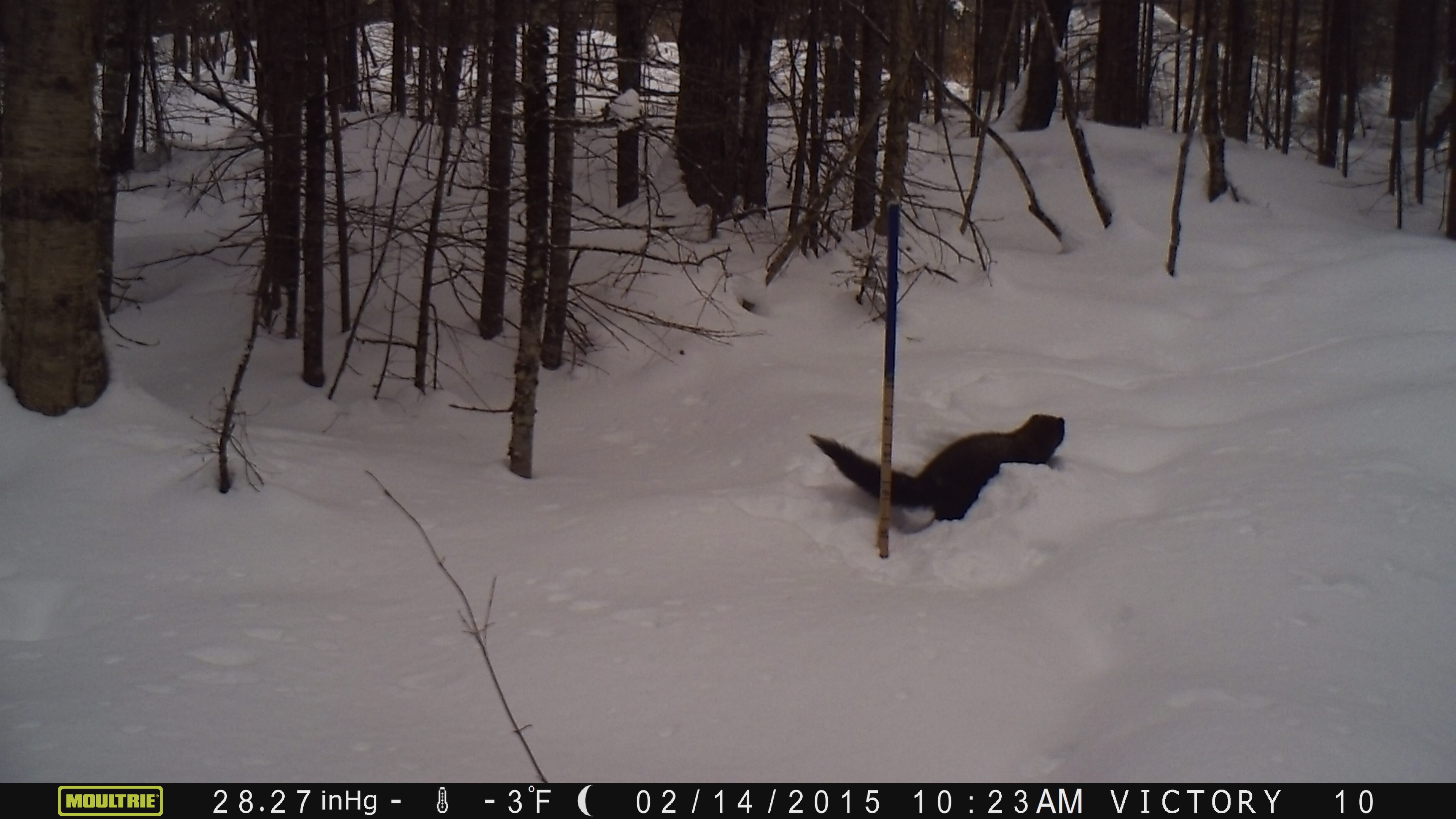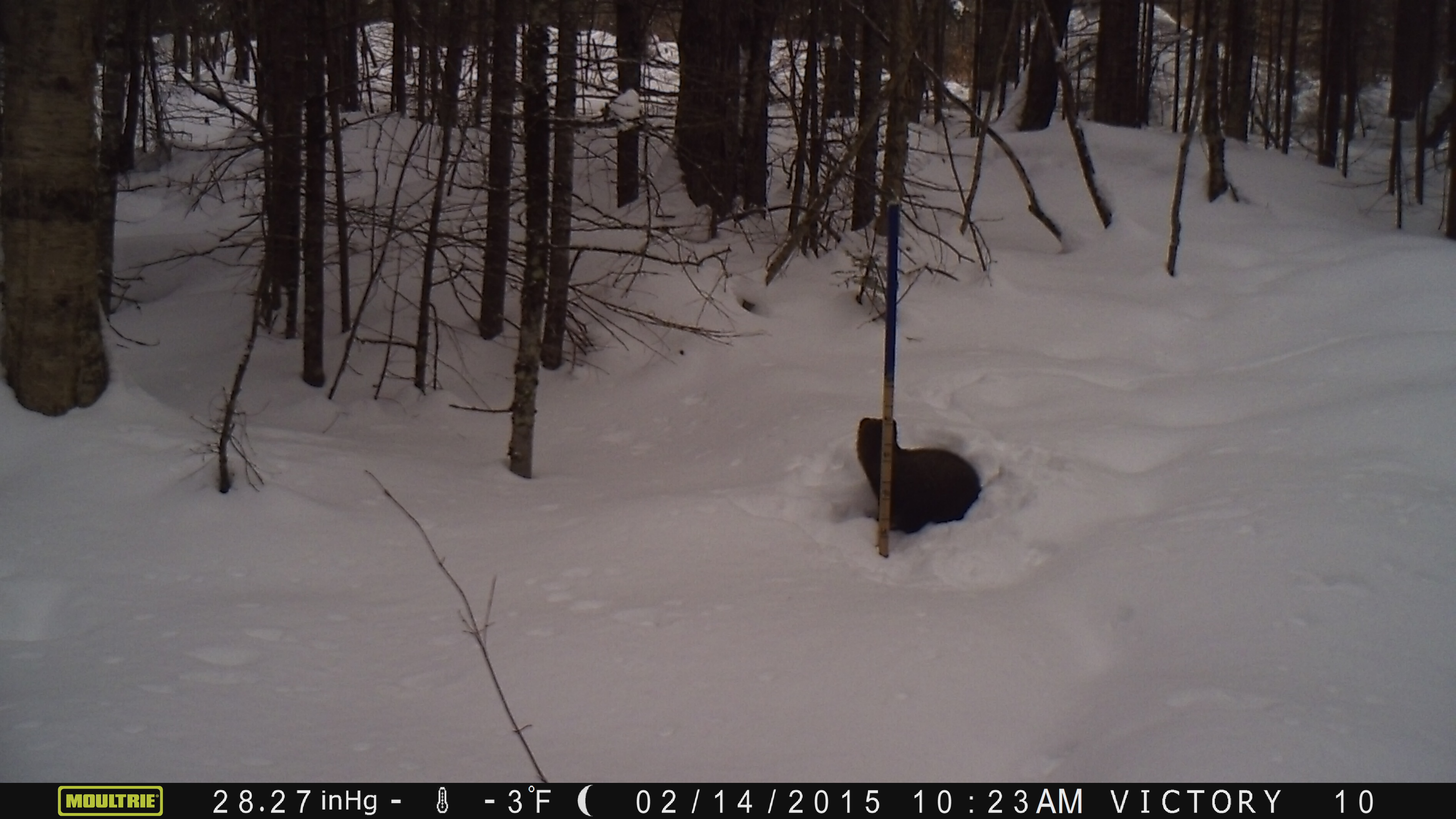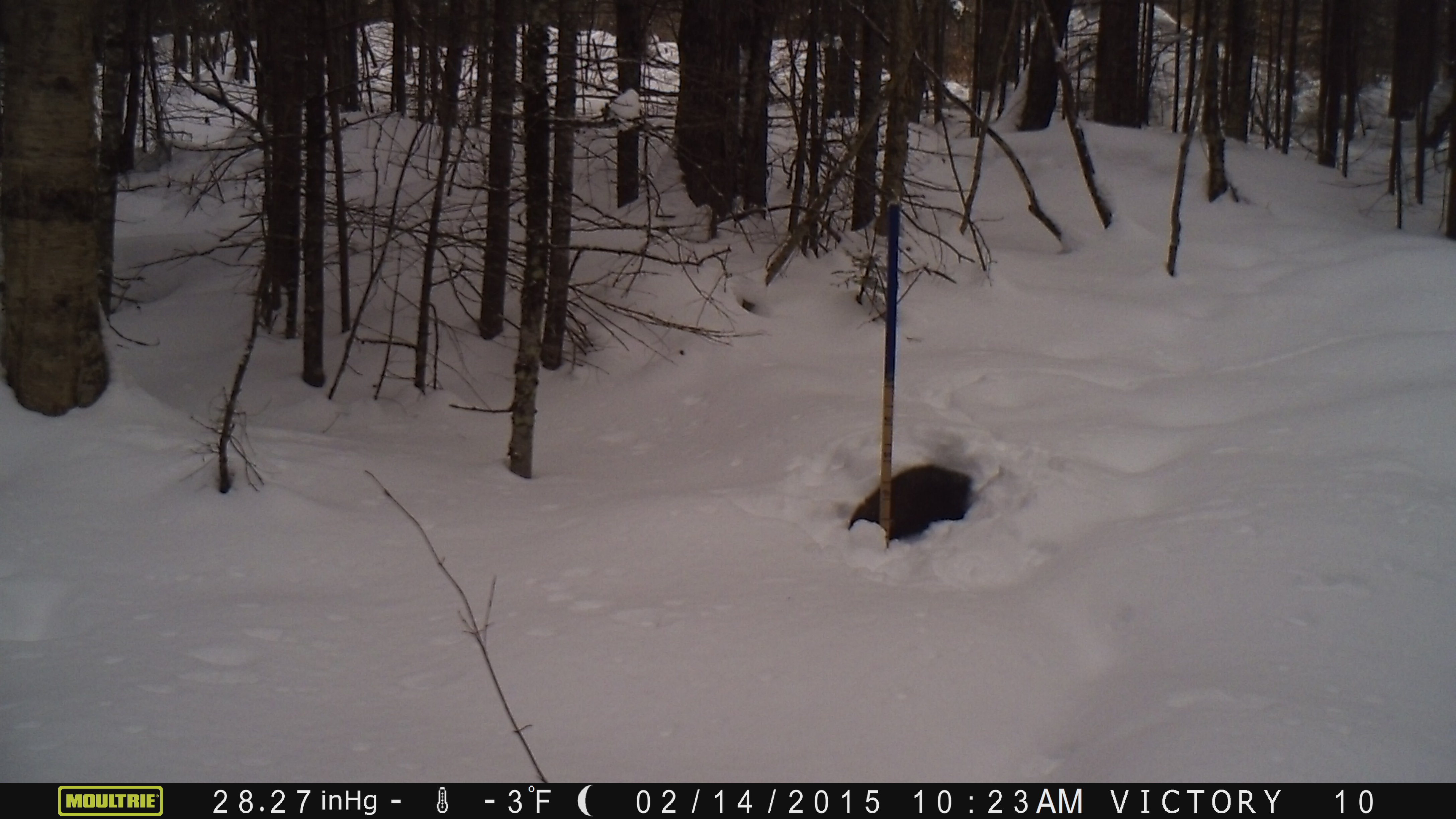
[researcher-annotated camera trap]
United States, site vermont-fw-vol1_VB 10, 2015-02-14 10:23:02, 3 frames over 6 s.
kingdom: Animalia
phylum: Chordata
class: Mammalia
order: Carnivora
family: Mustelidae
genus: Pekania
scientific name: Pekania pennanti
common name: fisher